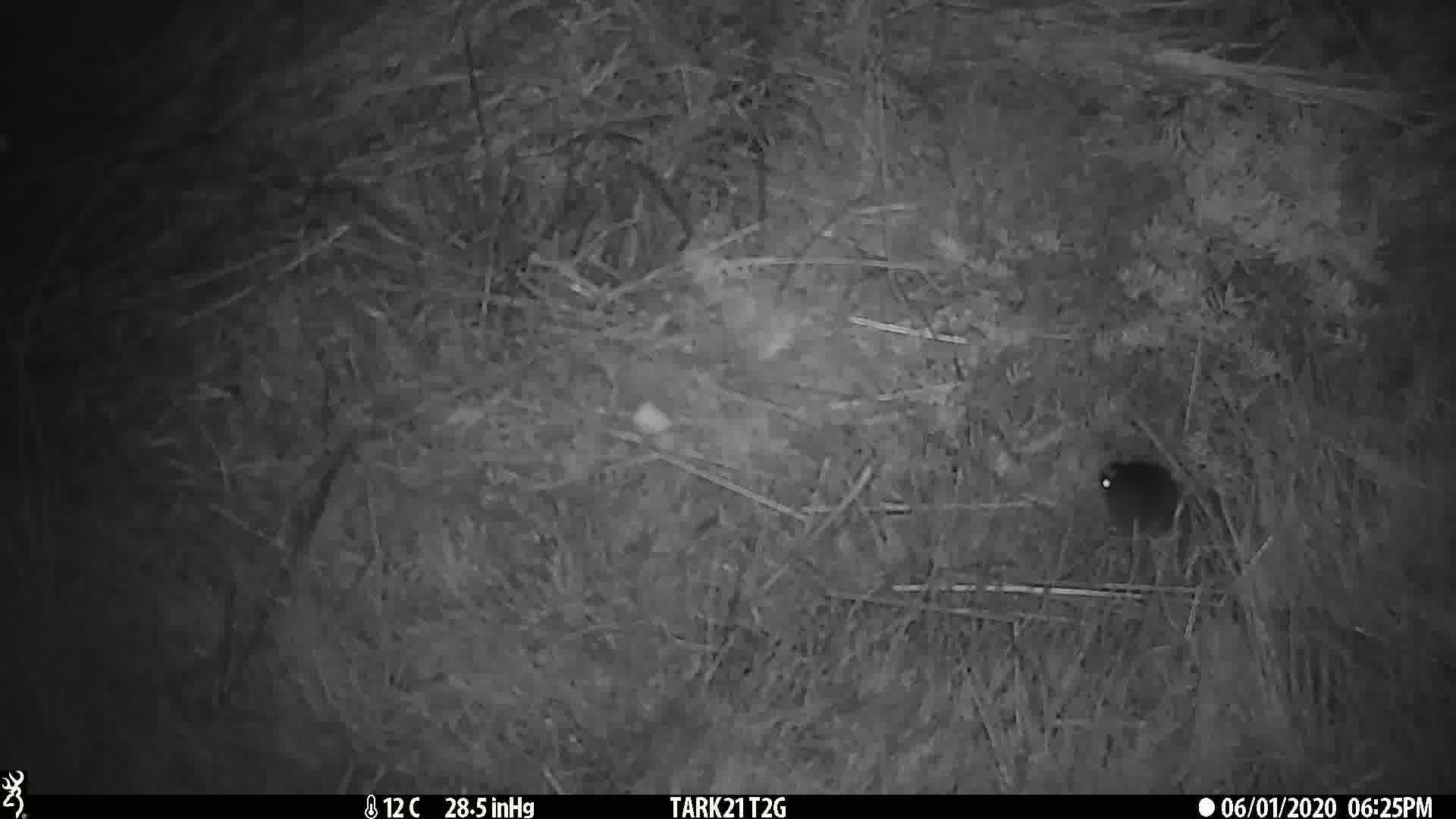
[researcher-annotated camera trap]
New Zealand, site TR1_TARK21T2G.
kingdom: Animalia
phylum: Chordata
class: Mammalia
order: Rodentia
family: Muridae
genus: Mus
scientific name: Mus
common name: mouse